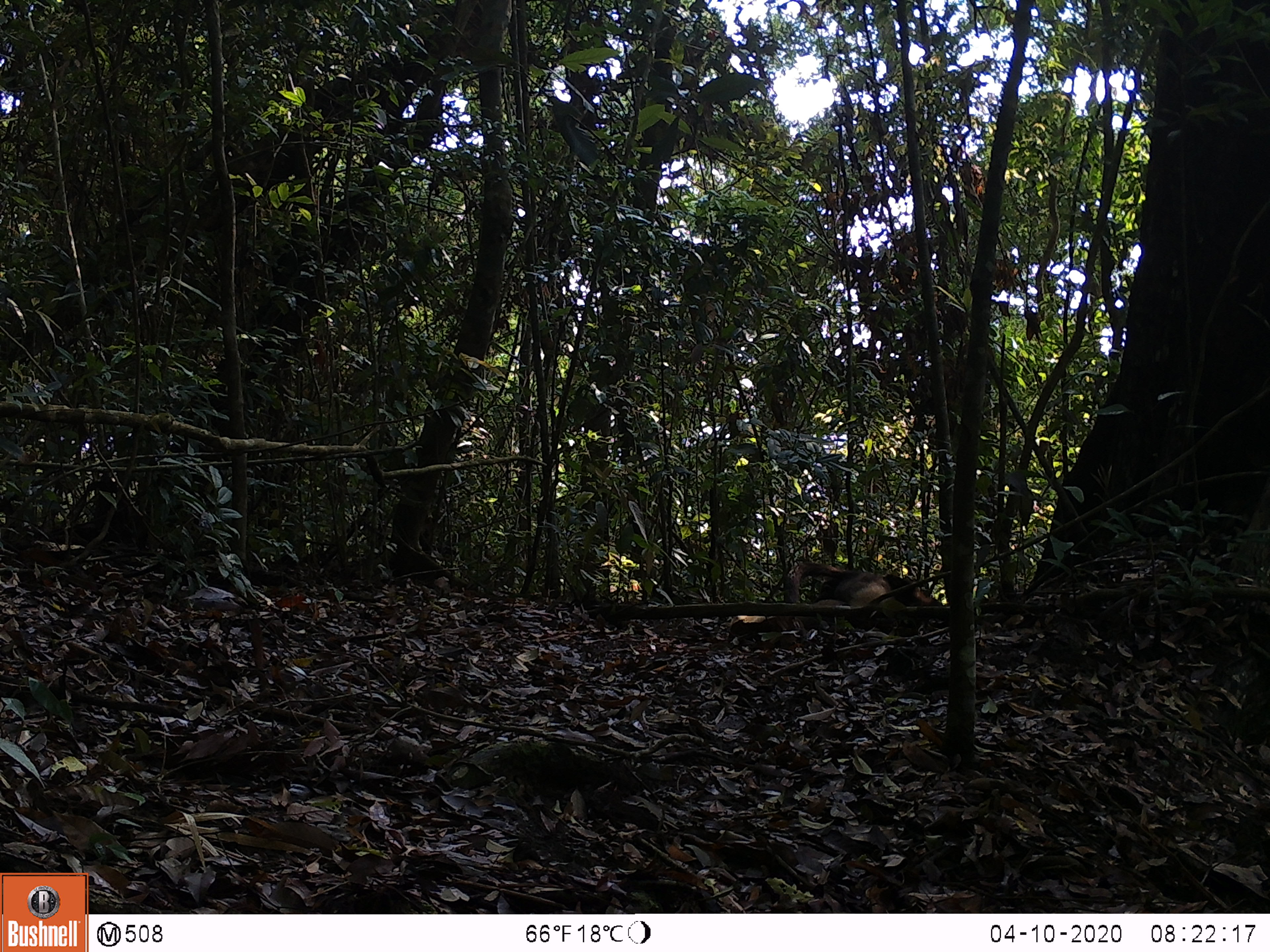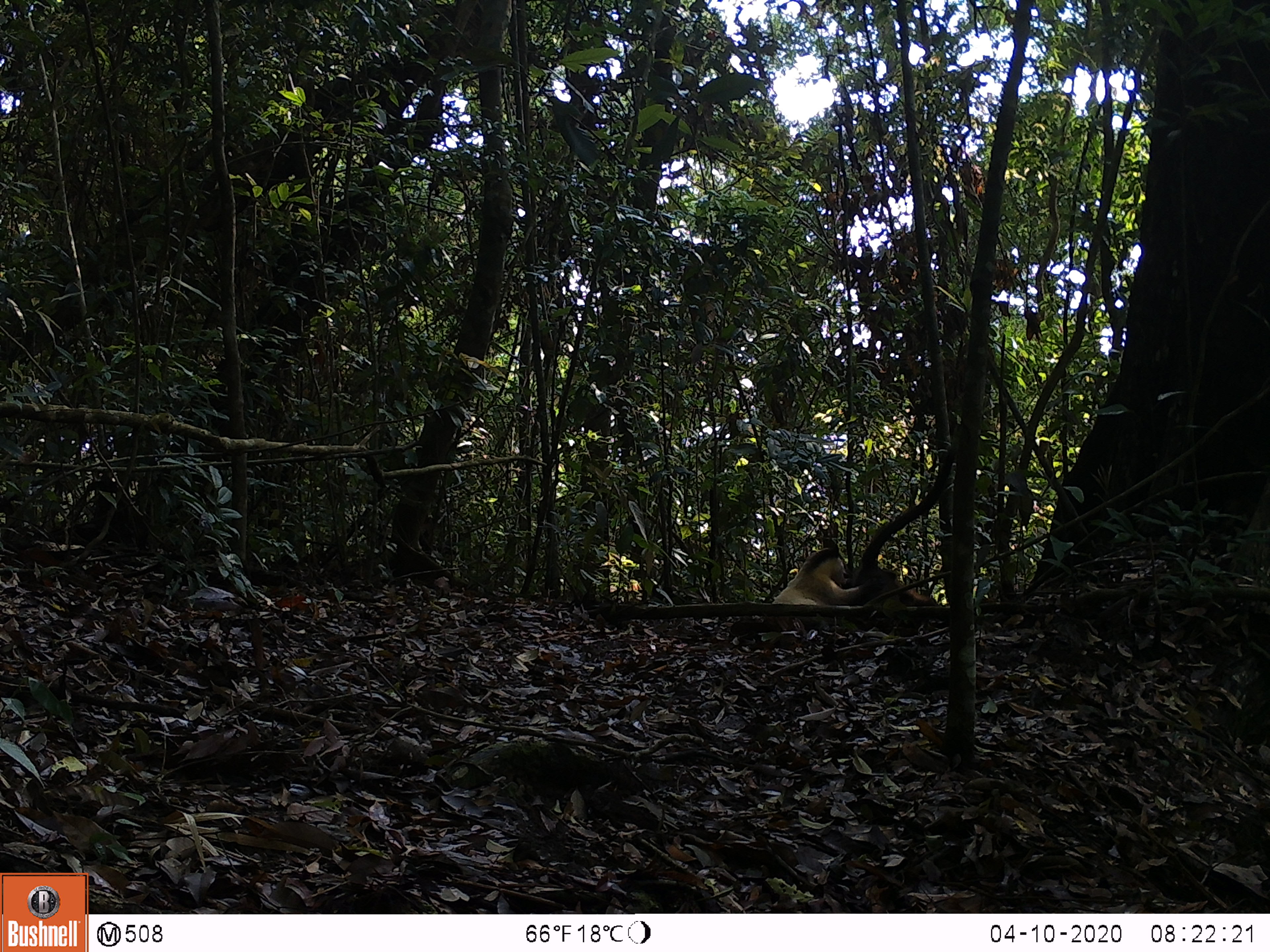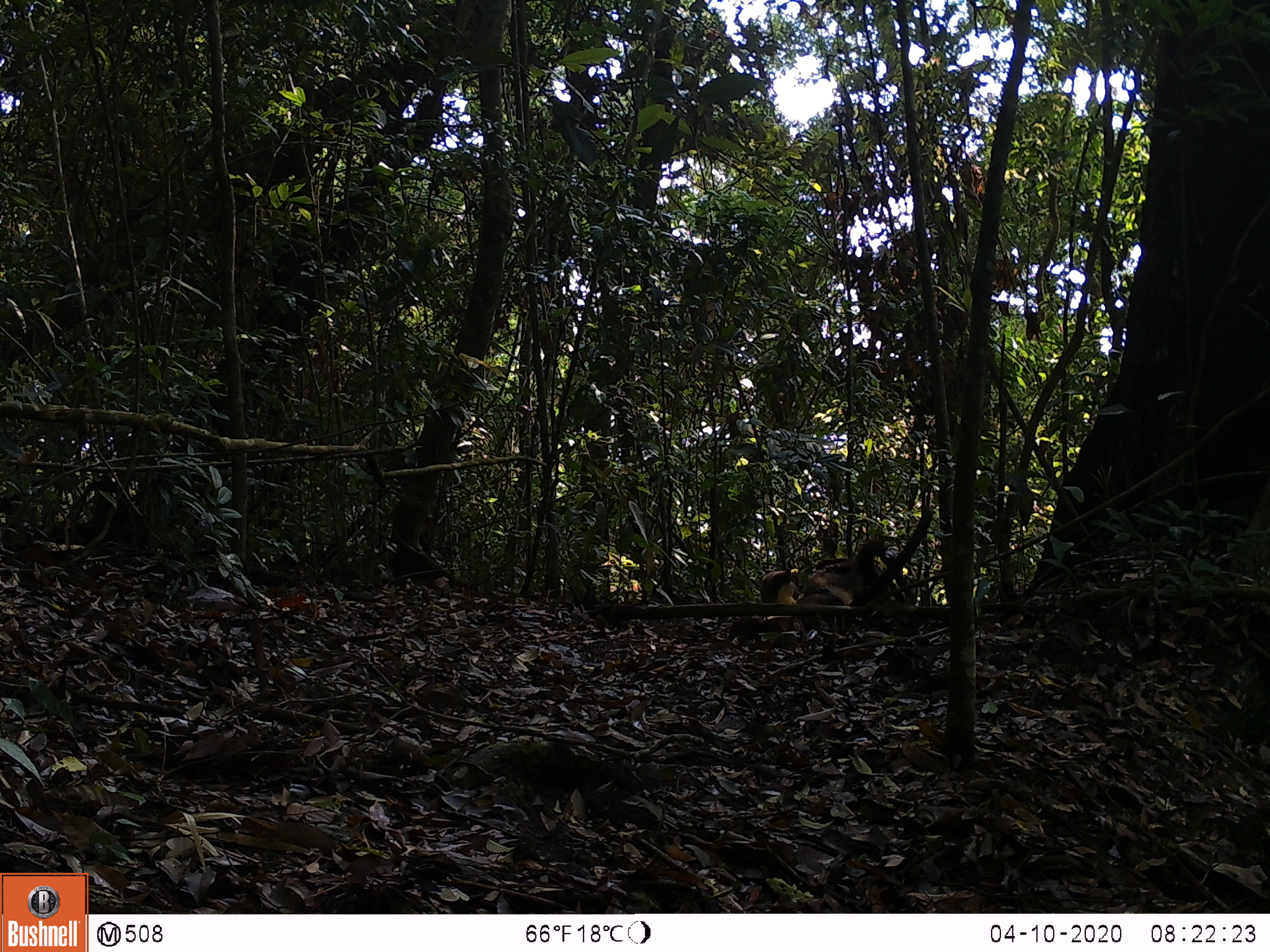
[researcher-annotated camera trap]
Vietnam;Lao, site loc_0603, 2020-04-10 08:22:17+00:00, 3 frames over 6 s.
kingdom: Animalia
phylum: Chordata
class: Mammalia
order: Carnivora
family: Mustelidae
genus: Martes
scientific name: Martes flavigula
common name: yellow-throated marten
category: yellow throated marten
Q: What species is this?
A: Yellow throated marten (yellow-throated marten) (Martes flavigula).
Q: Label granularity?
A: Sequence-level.